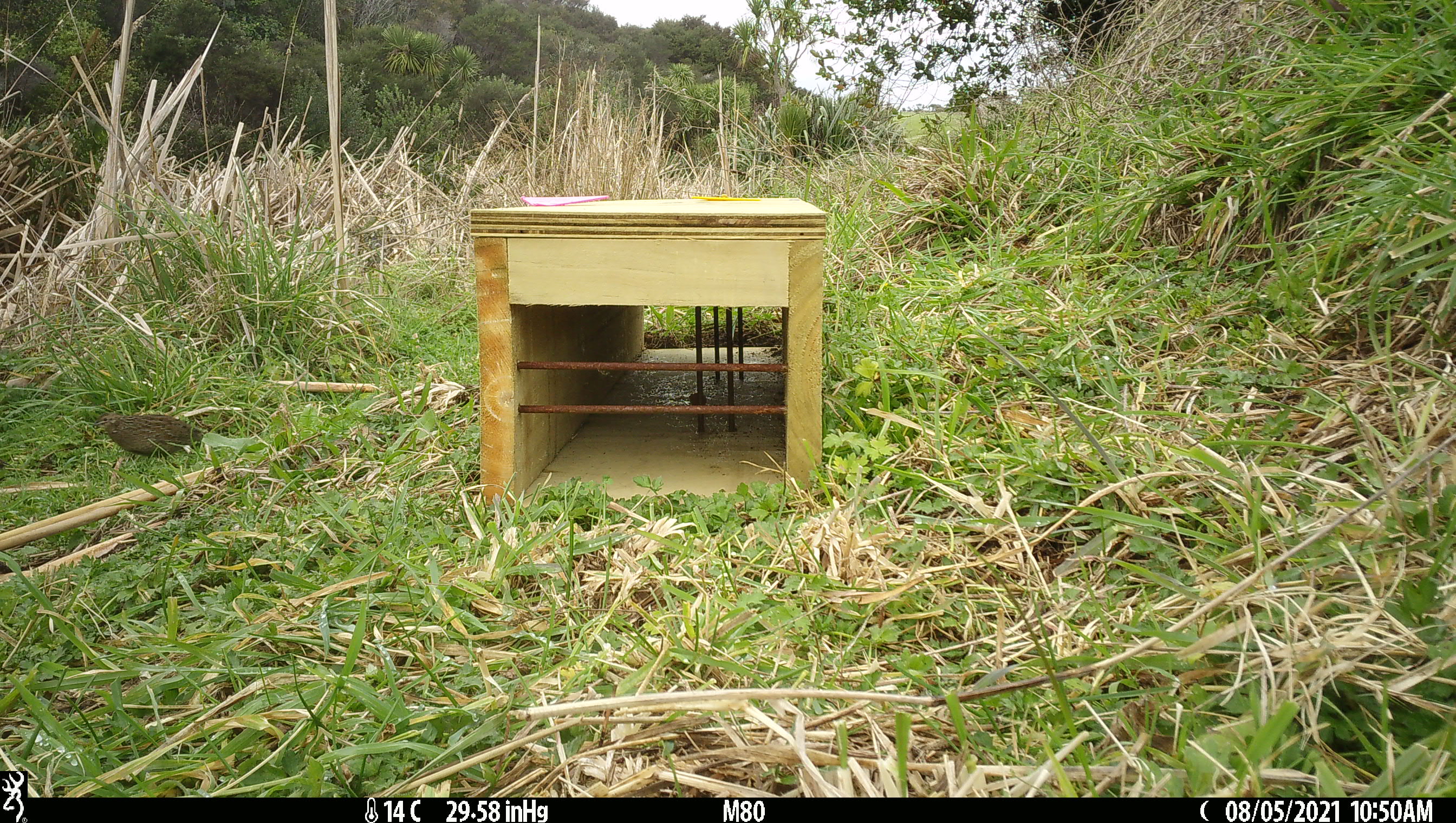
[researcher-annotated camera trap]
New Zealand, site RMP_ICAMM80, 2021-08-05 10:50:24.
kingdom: Animalia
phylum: Chordata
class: Aves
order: Galliformes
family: Phasianidae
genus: Synoicus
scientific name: Synoicus ypsilophorus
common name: brown quail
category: quail brown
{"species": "quail brown (brown quail) (Synoicus ypsilophorus)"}